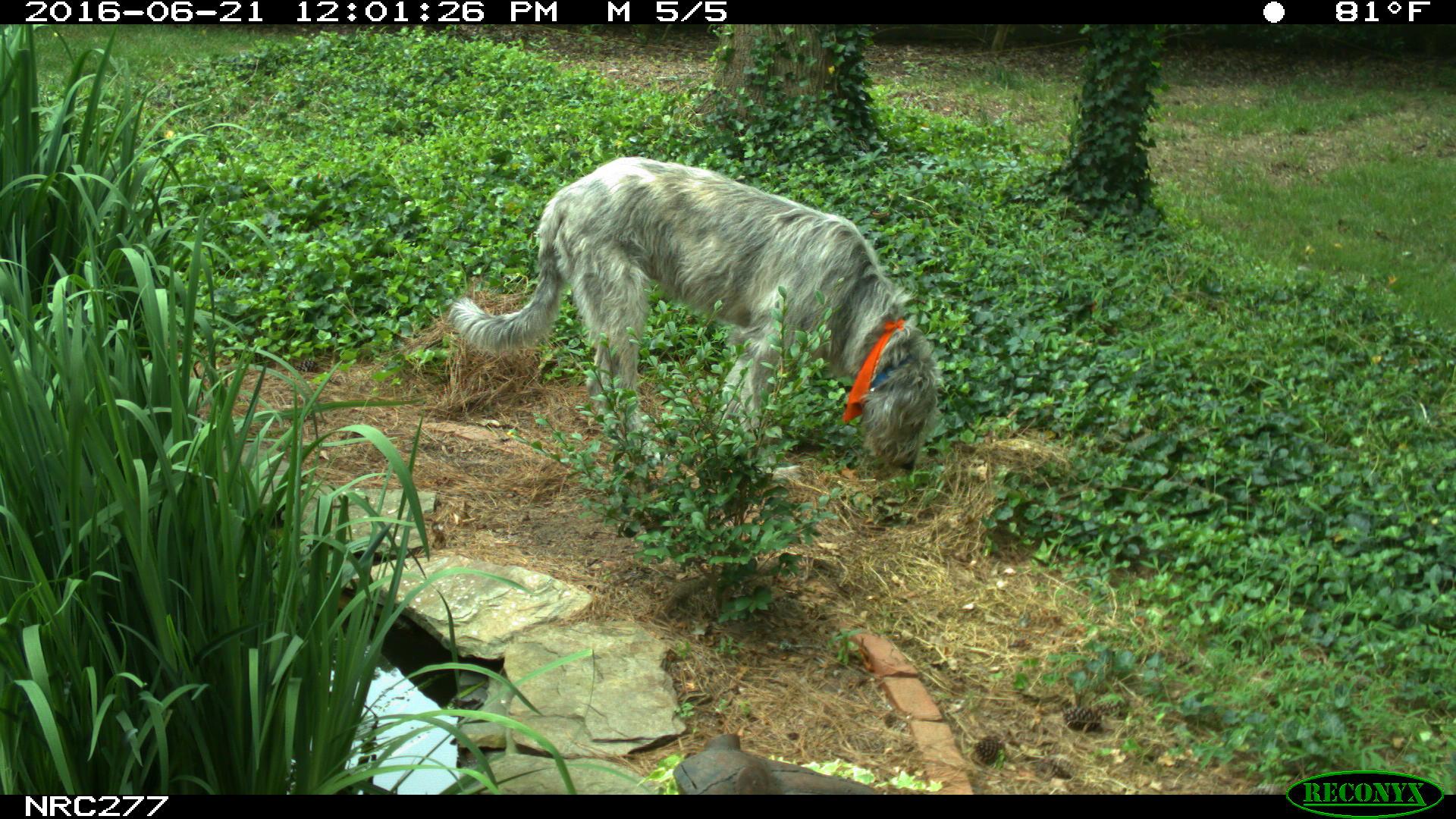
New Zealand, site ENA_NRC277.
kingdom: Animalia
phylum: Chordata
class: Mammalia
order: Carnivora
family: Canidae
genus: Canis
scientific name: Canis familiaris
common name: domestic dog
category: dog